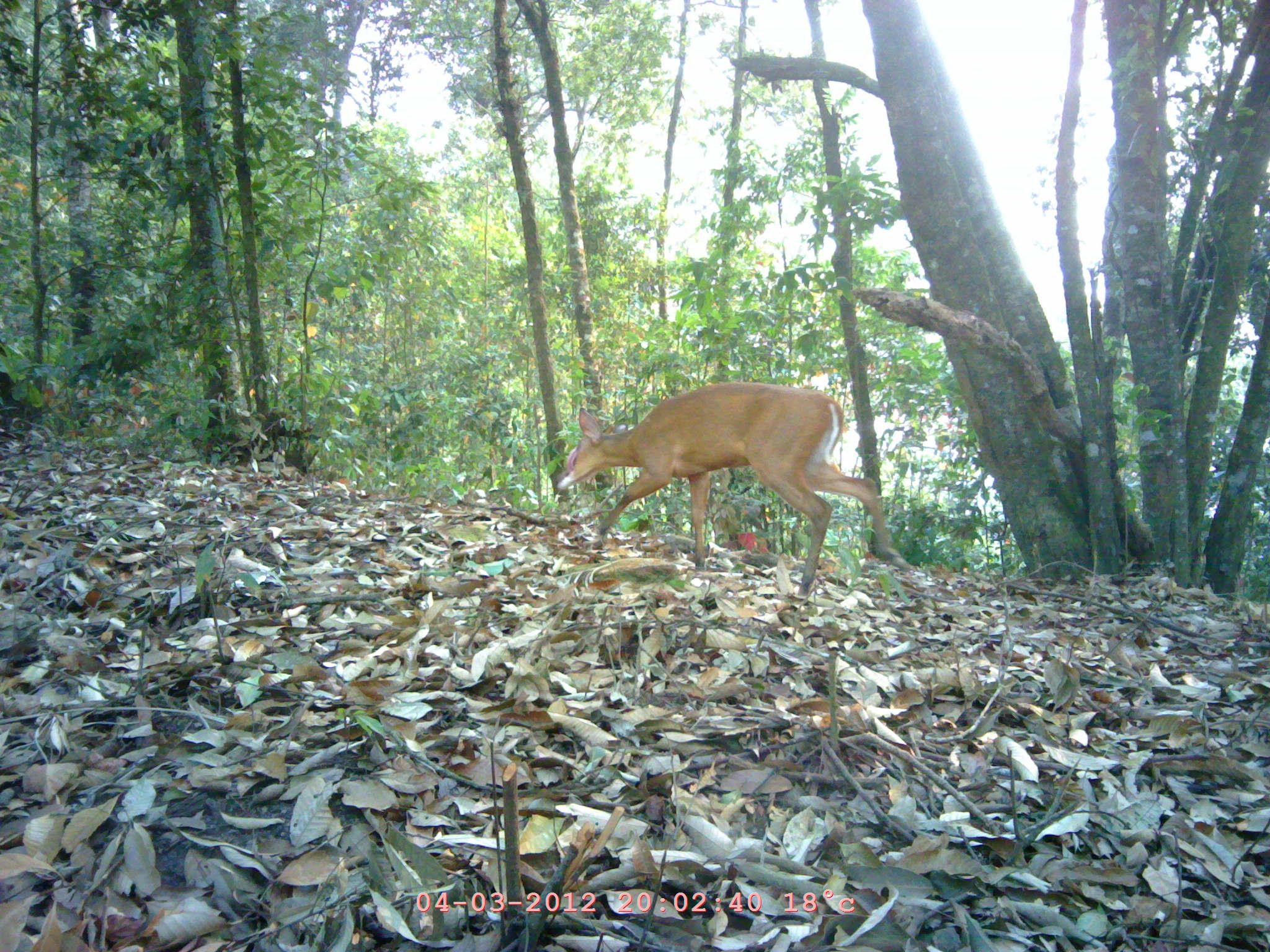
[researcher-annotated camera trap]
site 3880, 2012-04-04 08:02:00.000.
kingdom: Animalia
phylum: Chordata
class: Mammalia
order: Artiodactyla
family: Cervidae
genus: Muntiacus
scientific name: Muntiacus muntjak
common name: southern red muntjac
Muntiacus muntjak (southern red muntjac), count 1.